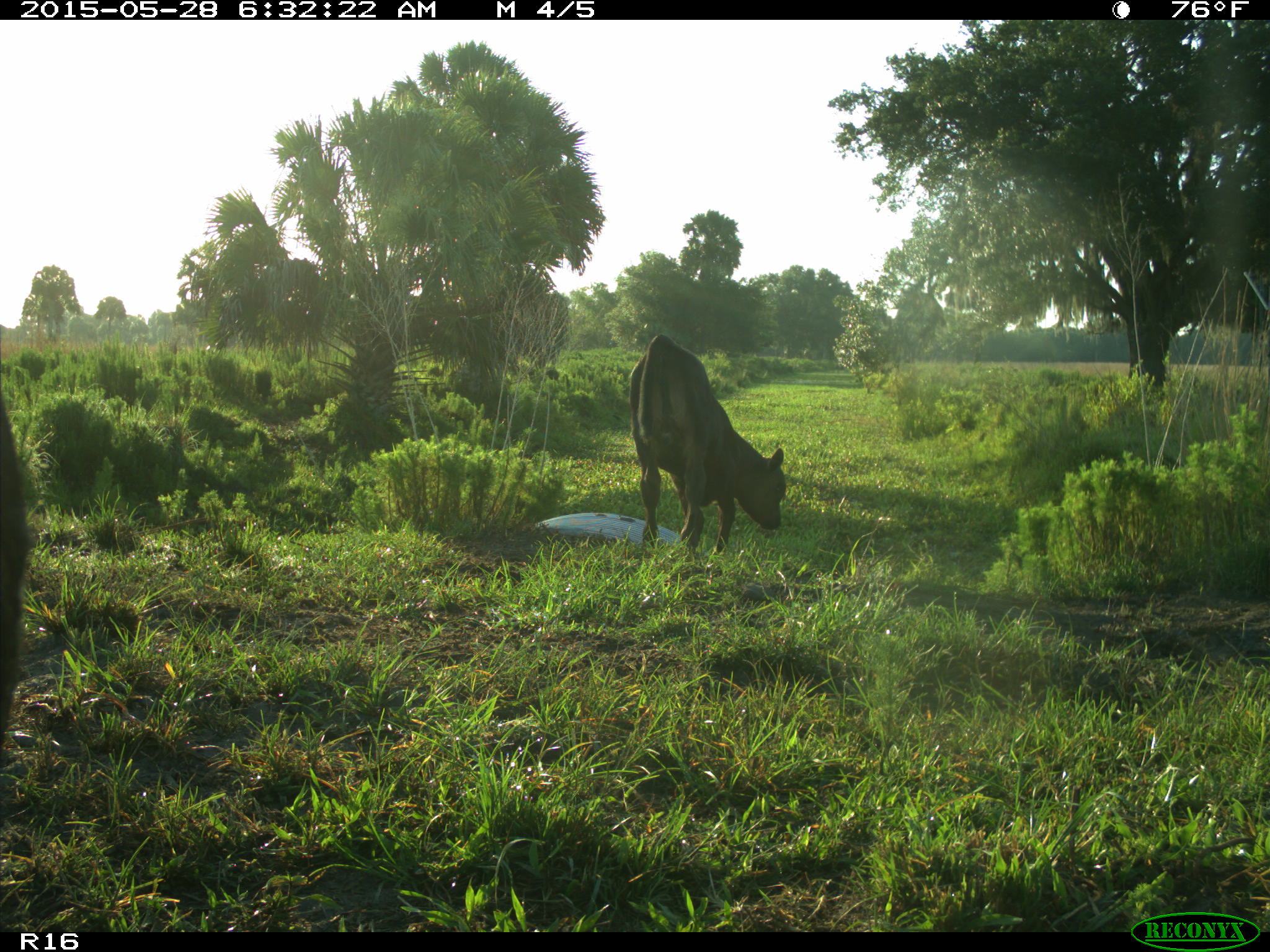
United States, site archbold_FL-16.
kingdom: Animalia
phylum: Chordata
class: Mammalia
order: Artiodactyla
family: Bovidae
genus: Bos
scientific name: Bos taurus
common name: domestic cow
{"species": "Bos taurus (domestic cow)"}